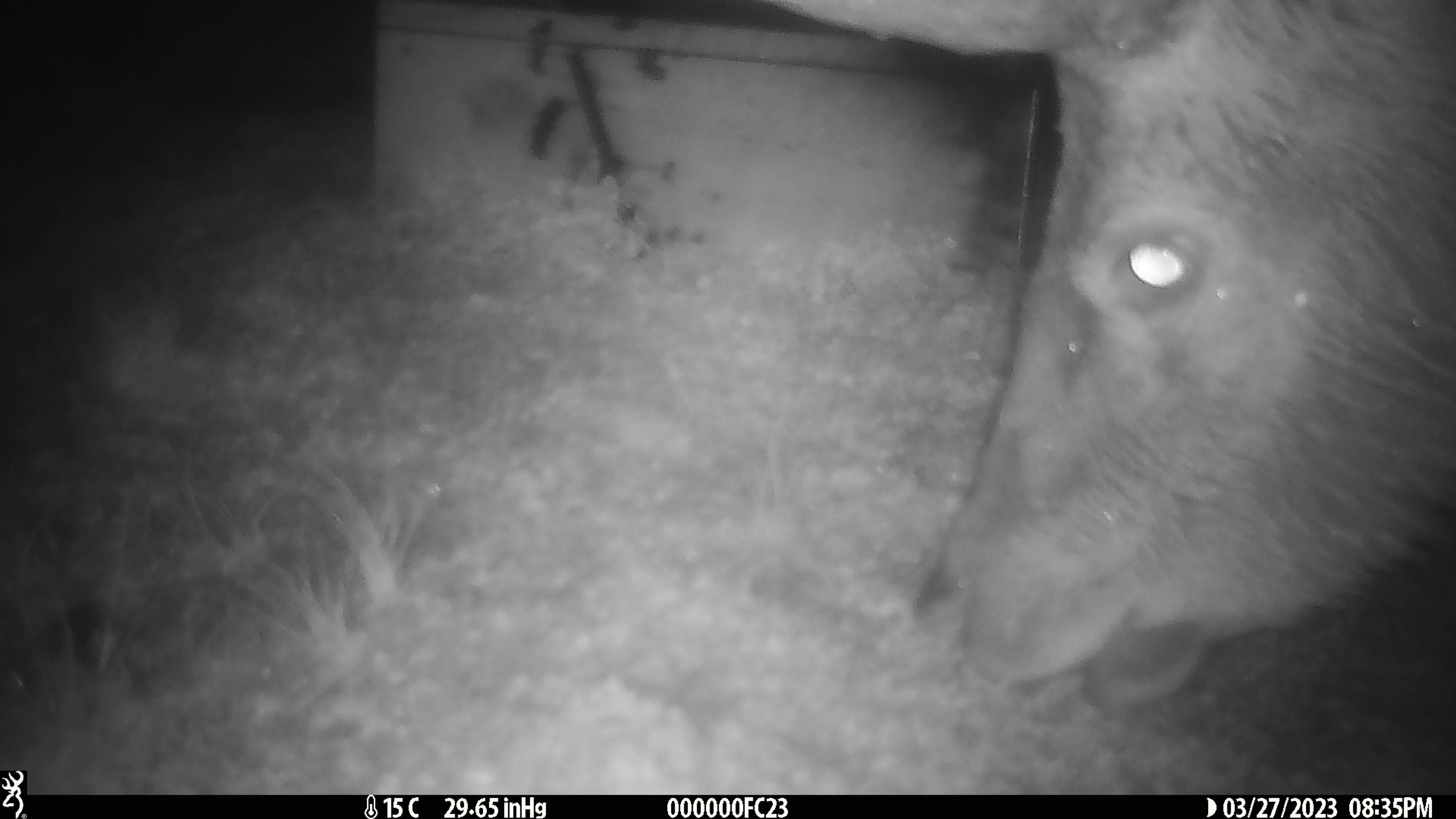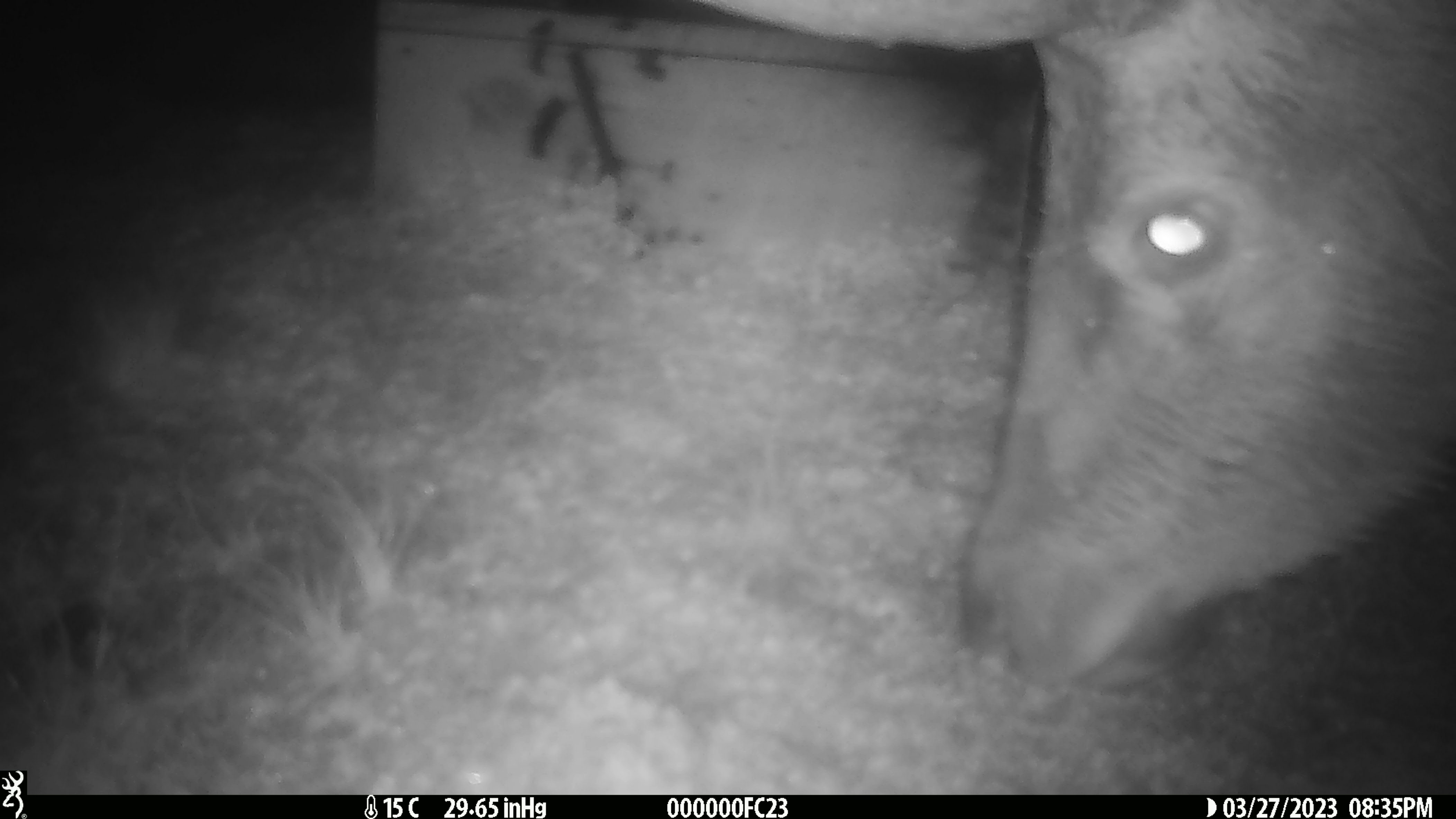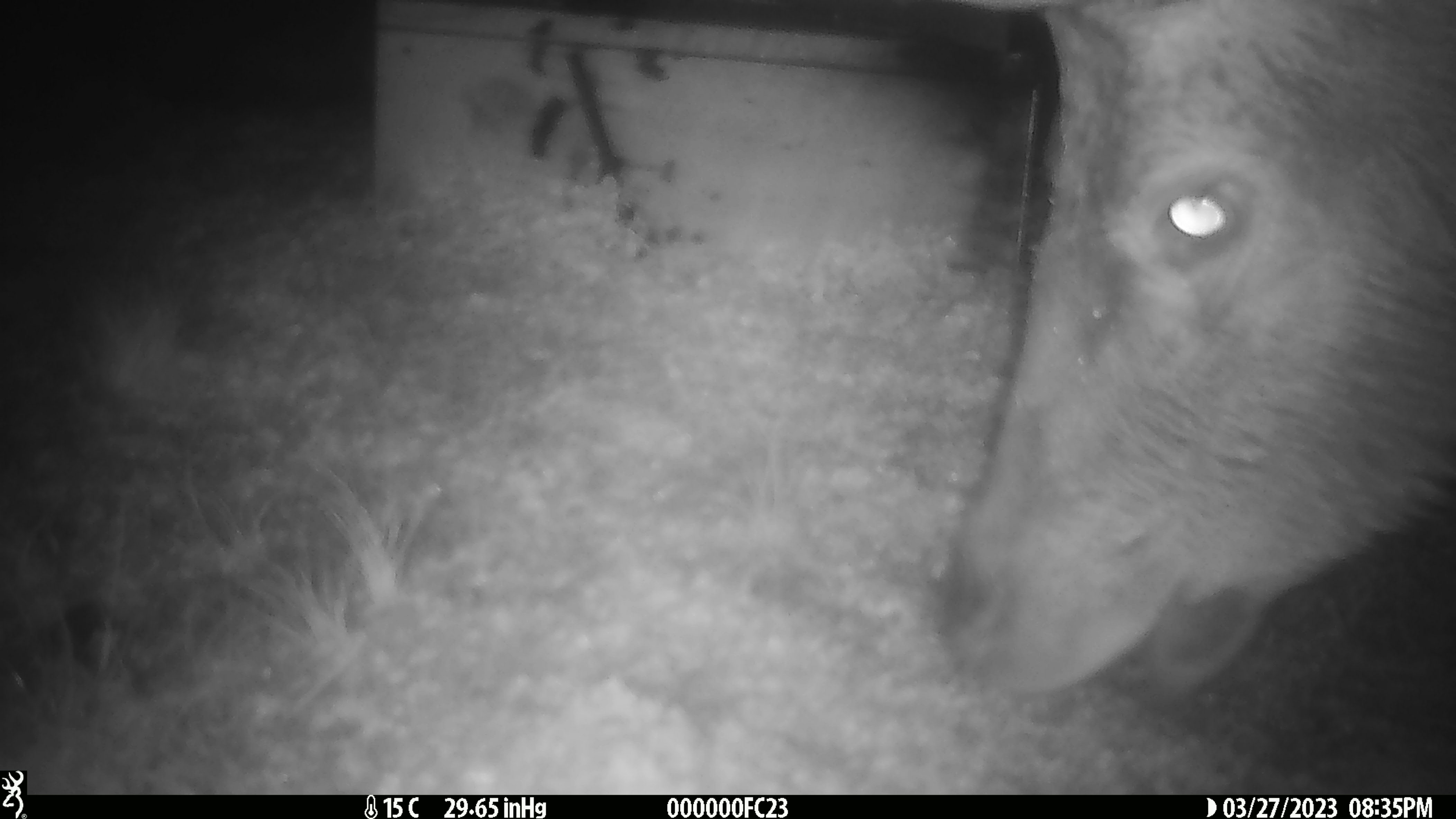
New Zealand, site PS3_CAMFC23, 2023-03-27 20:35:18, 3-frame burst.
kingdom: Animalia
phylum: Chordata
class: Mammalia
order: Artiodactyla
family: Cervidae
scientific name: Cervidae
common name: deer